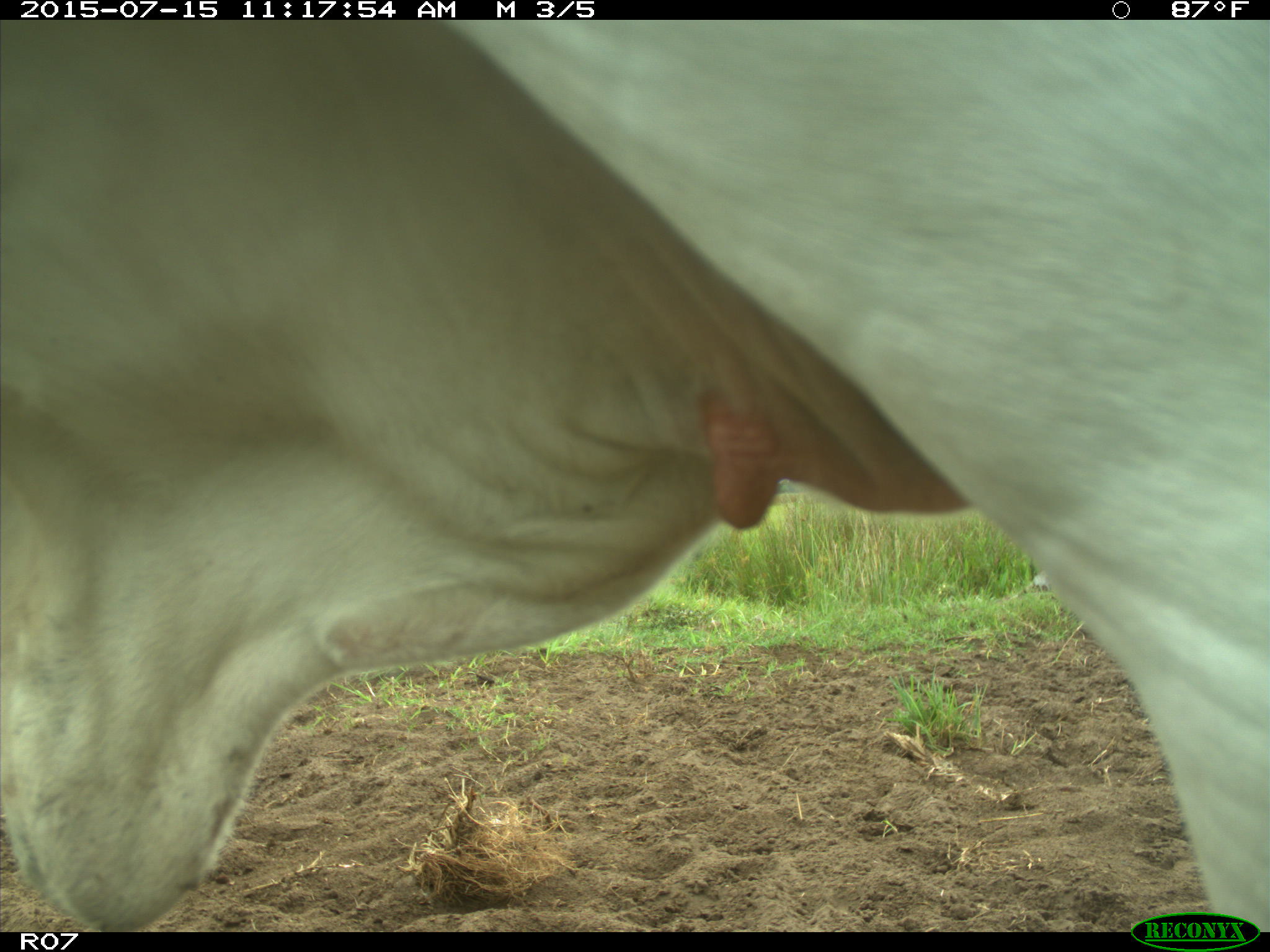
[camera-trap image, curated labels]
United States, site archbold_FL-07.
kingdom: Animalia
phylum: Chordata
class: Mammalia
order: Artiodactyla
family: Bovidae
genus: Bos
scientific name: Bos taurus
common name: domestic cow